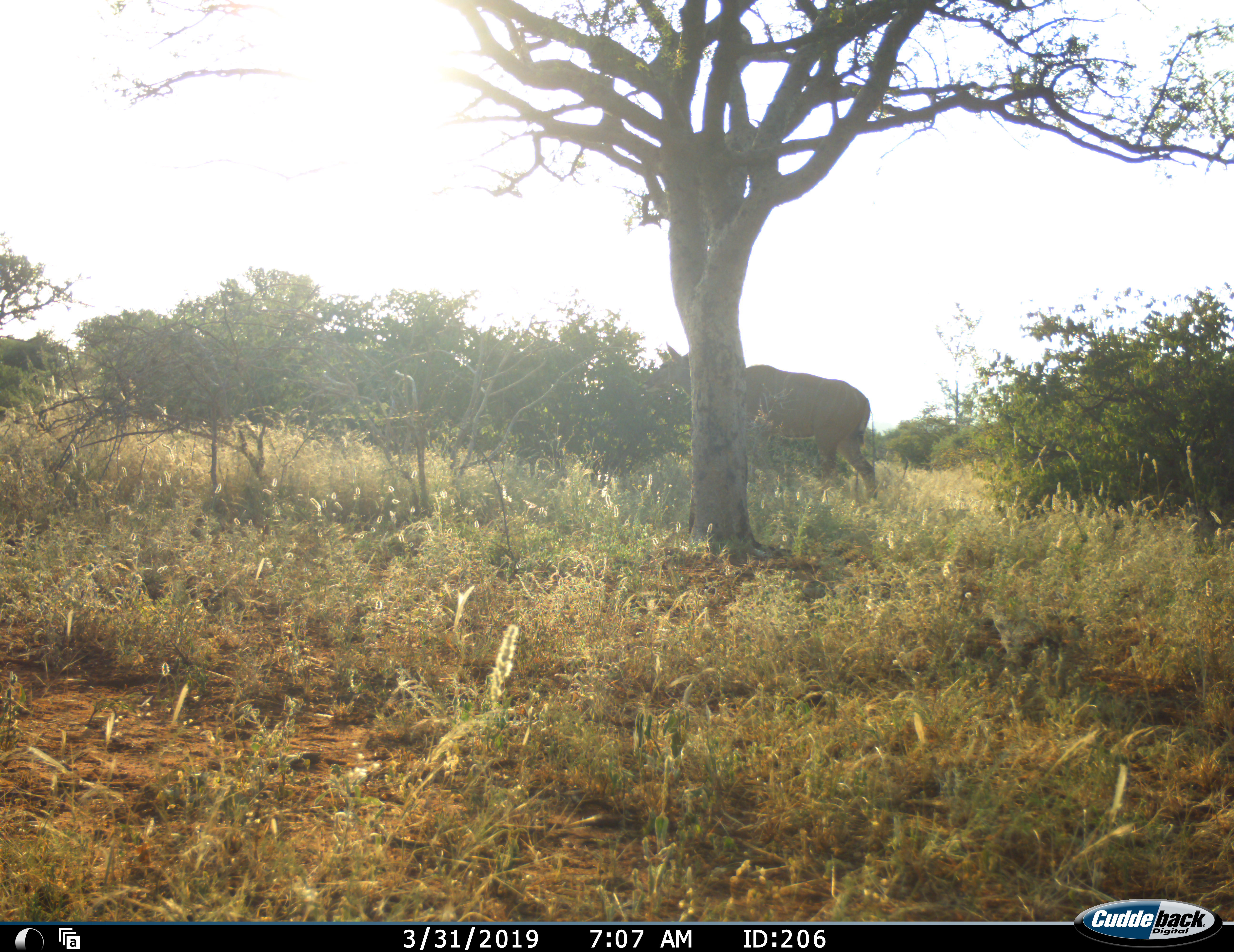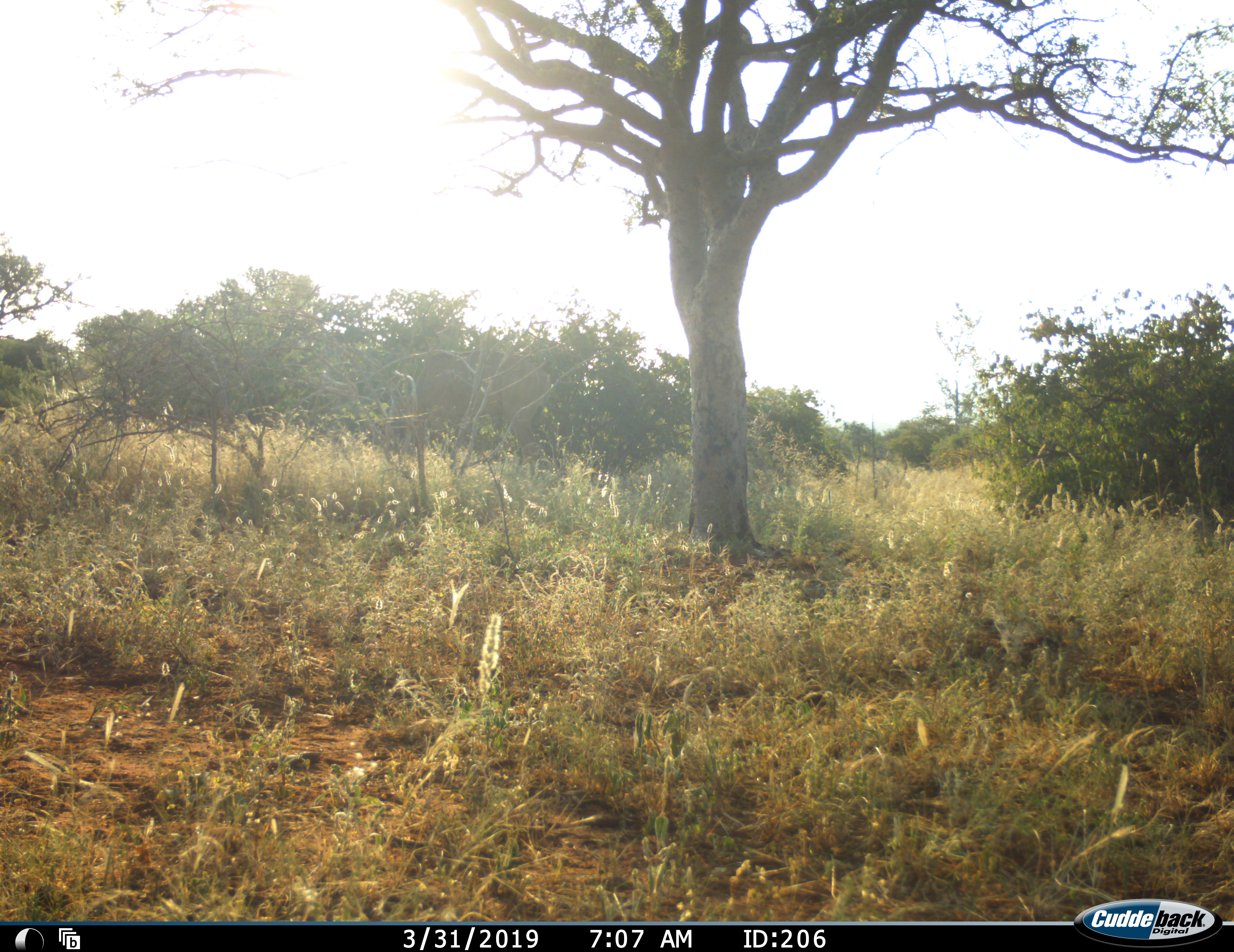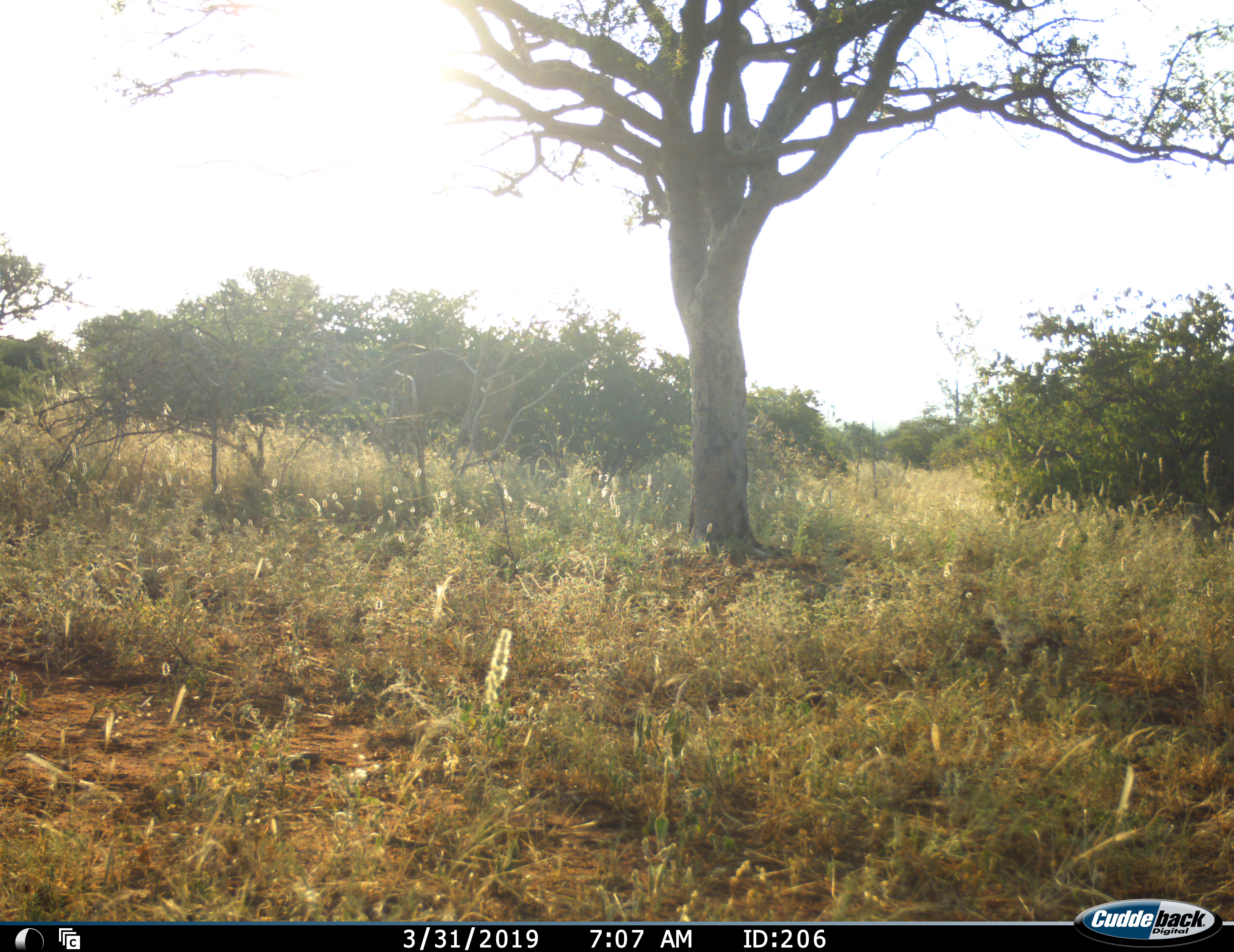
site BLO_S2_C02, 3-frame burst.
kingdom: Animalia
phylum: Chordata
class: Mammalia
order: Artiodactyla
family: Bovidae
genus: Tragelaphus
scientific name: Tragelaphus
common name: kudu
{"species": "kudu (Tragelaphus)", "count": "1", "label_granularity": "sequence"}